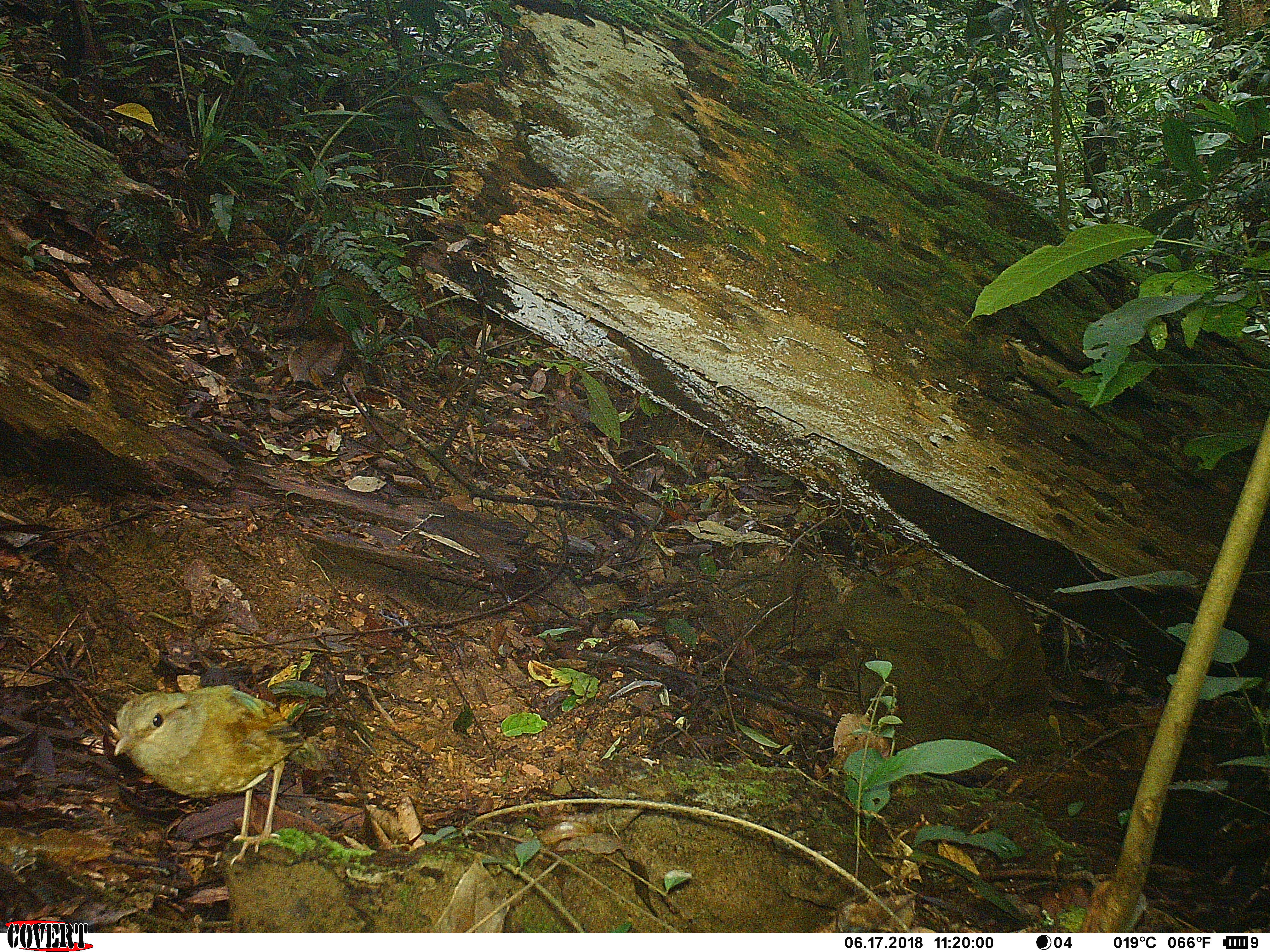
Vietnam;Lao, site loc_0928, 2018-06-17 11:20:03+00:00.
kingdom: Animalia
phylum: Chordata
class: Aves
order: Passeriformes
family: Pittidae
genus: Pitta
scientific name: Pitta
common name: typical pittas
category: unidentified pitta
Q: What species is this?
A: Unidentified pitta (typical pittas) (Pitta).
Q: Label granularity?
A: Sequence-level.